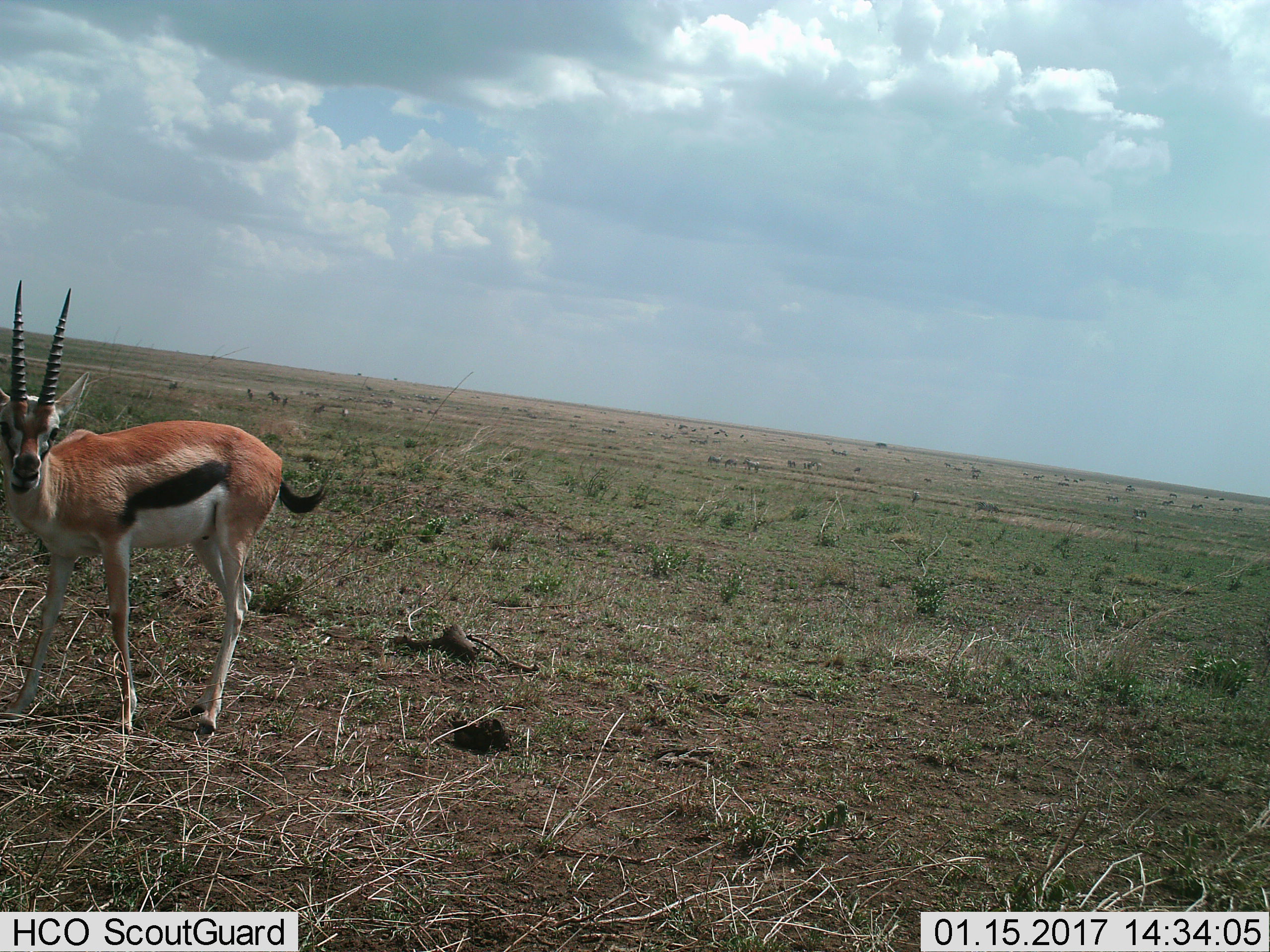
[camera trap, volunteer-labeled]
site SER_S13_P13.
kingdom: Animalia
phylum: Chordata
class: Mammalia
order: Artiodactyla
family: Bovidae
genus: Eudorcas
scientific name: Eudorcas thomsonii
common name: thomson's gazelle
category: gazellethomsons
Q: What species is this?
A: Gazellethomsons (thomson's gazelle) (Eudorcas thomsonii).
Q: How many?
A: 1.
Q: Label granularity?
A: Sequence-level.